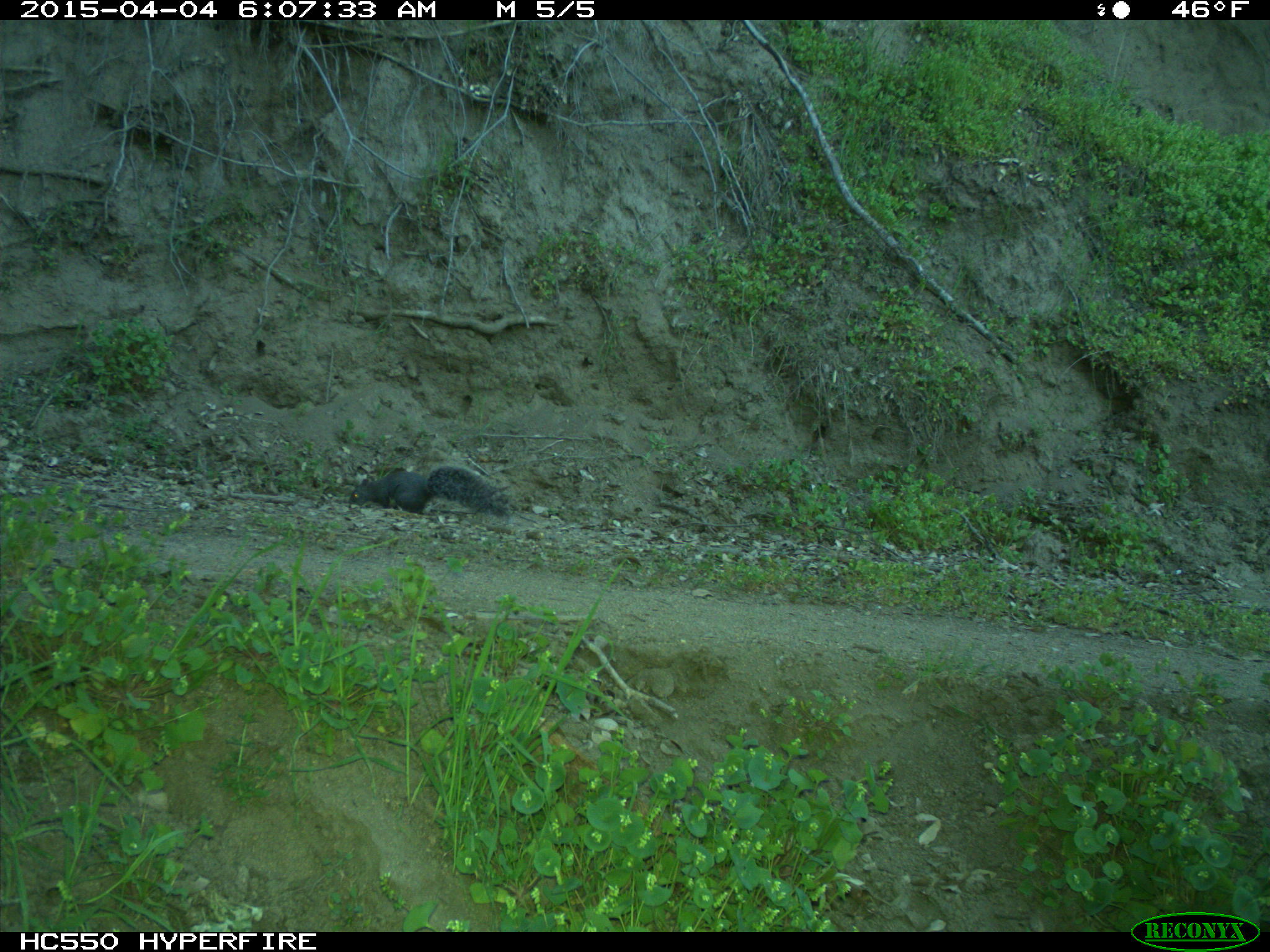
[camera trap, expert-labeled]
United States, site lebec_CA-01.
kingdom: Animalia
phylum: Chordata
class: Mammalia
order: Rodentia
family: Sciuridae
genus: Sciurus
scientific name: Sciurus carolinensis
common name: eastern gray squirrel